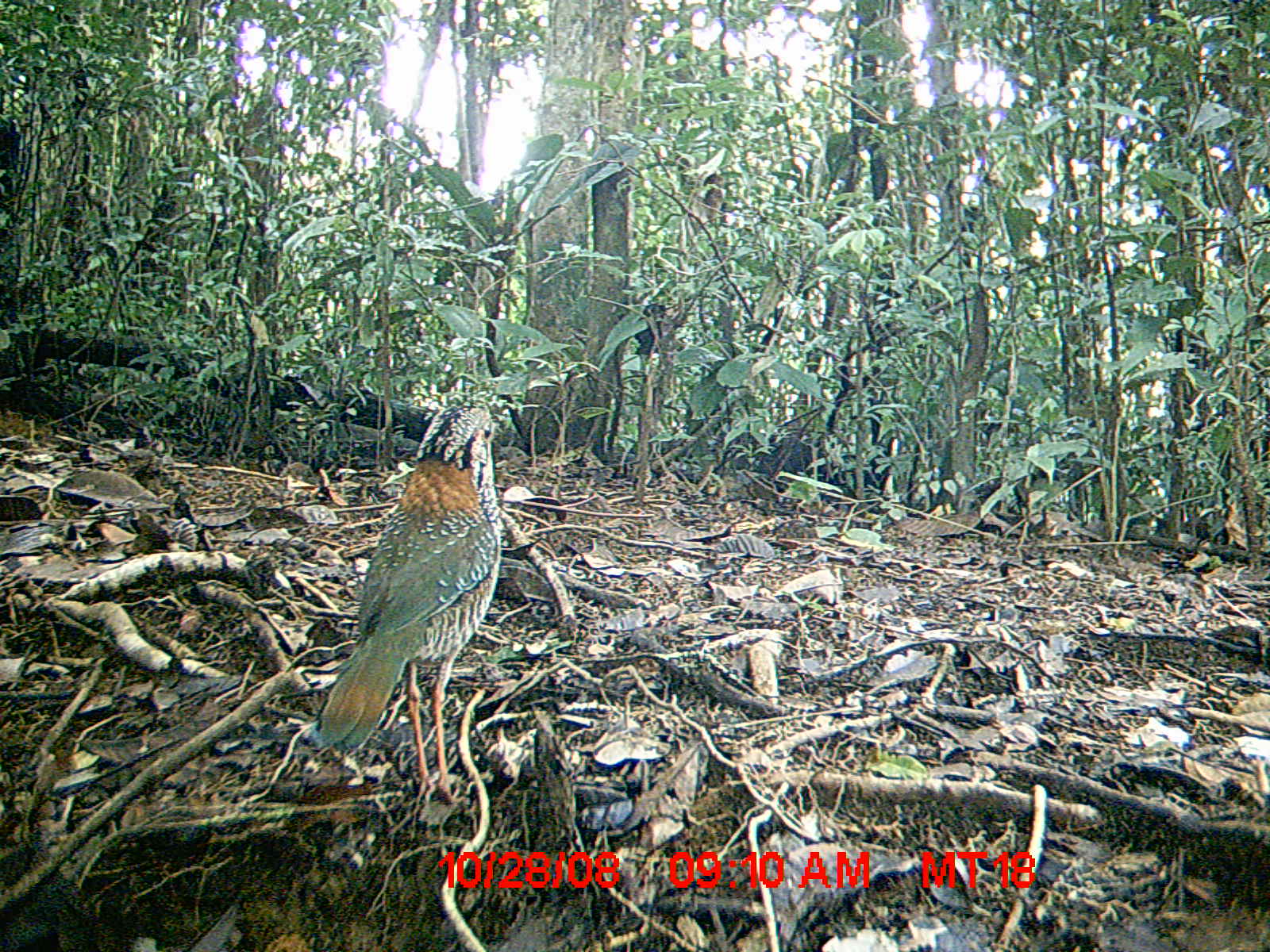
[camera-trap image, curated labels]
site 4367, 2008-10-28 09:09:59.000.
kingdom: Animalia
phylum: Chordata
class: Aves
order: Coraciiformes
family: Brachypteraciidae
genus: Brachypteracias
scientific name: Brachypteracias squamiger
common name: scaly ground-roller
Brachypteracias squamiger (scaly ground-roller), count 1.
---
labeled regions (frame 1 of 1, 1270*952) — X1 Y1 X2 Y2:
brachypteracias squamiger: 305 402 505 800